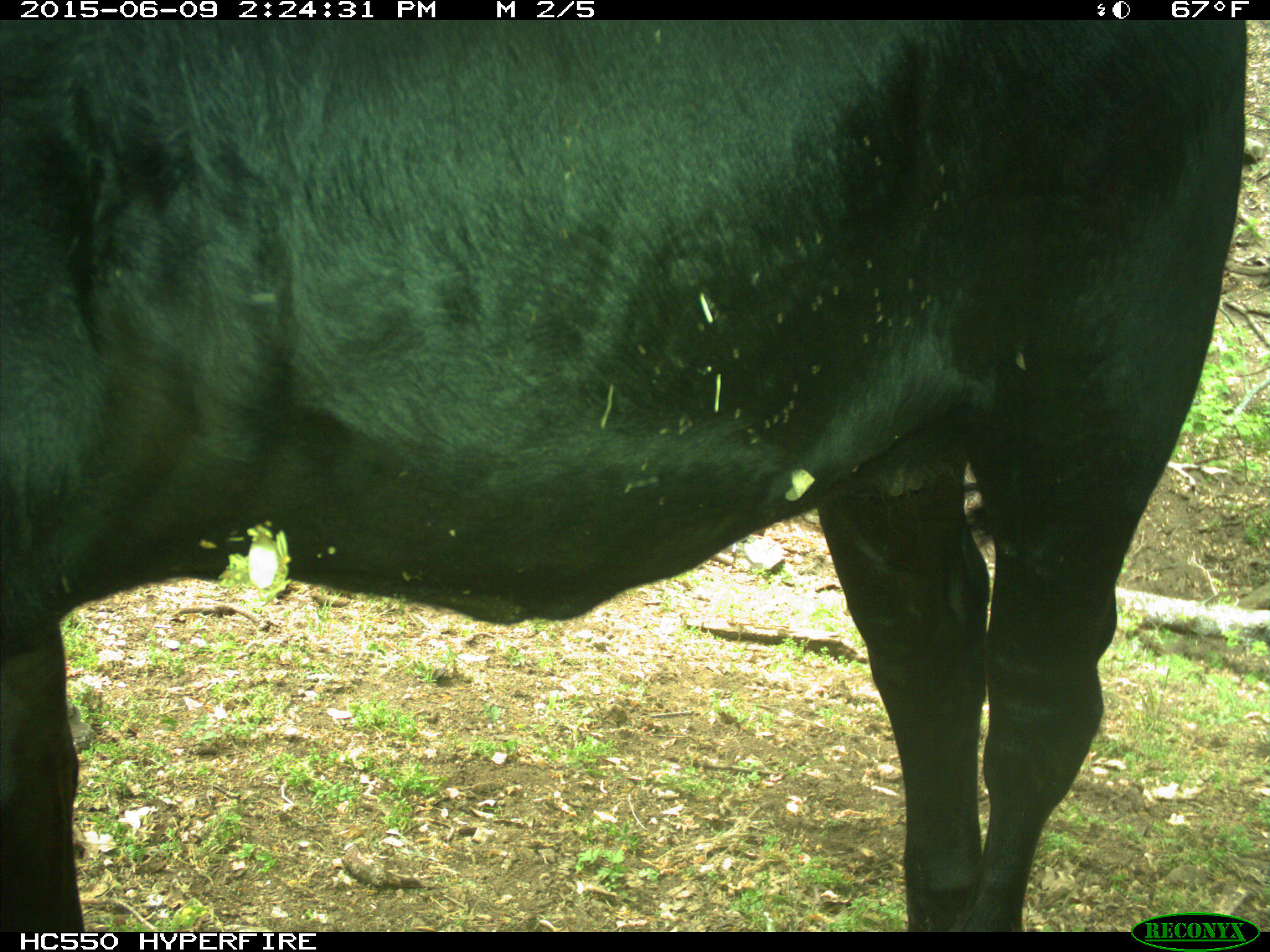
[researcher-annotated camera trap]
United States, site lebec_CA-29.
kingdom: Animalia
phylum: Chordata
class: Mammalia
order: Artiodactyla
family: Bovidae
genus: Bos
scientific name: Bos taurus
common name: domestic cow